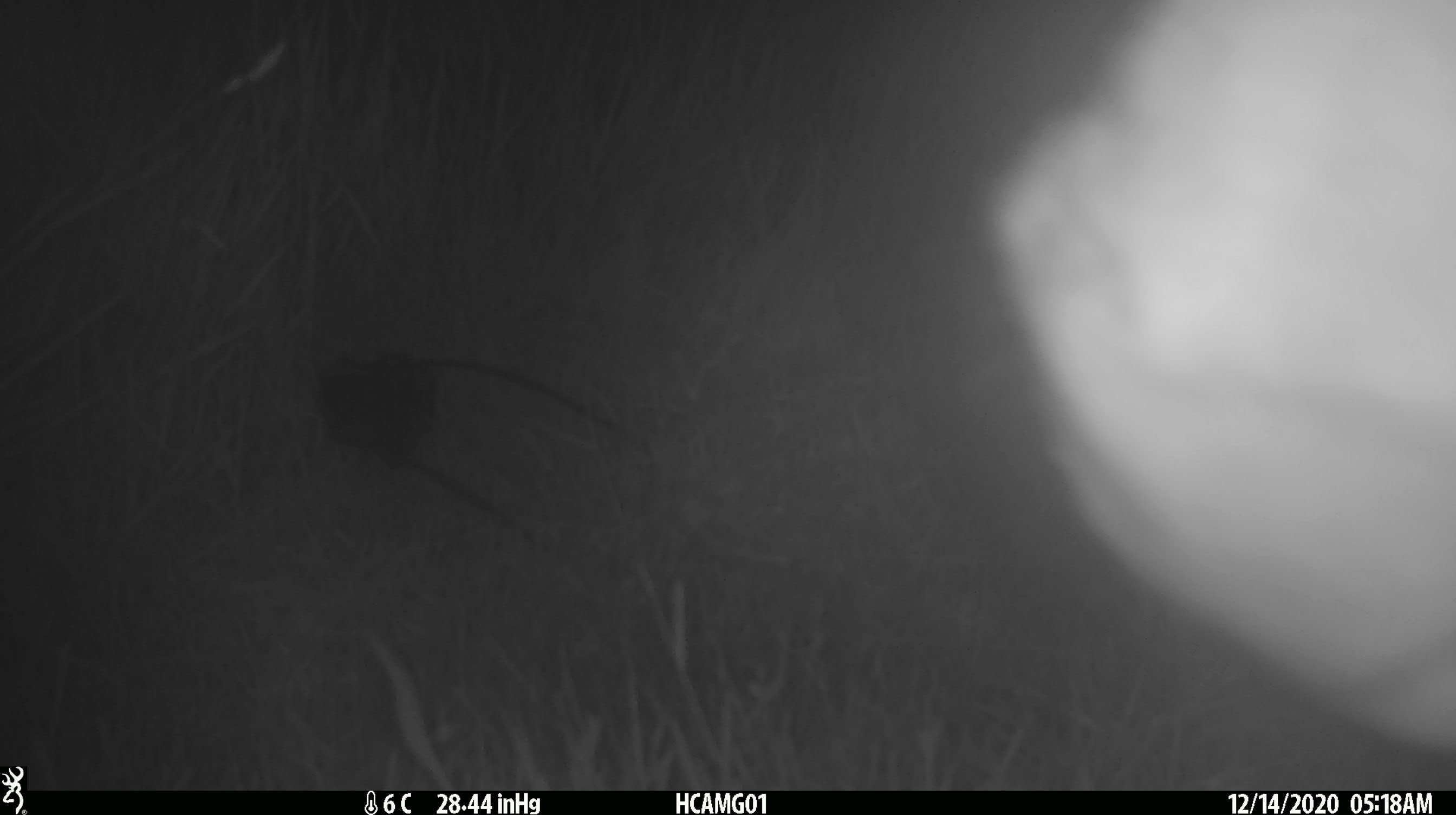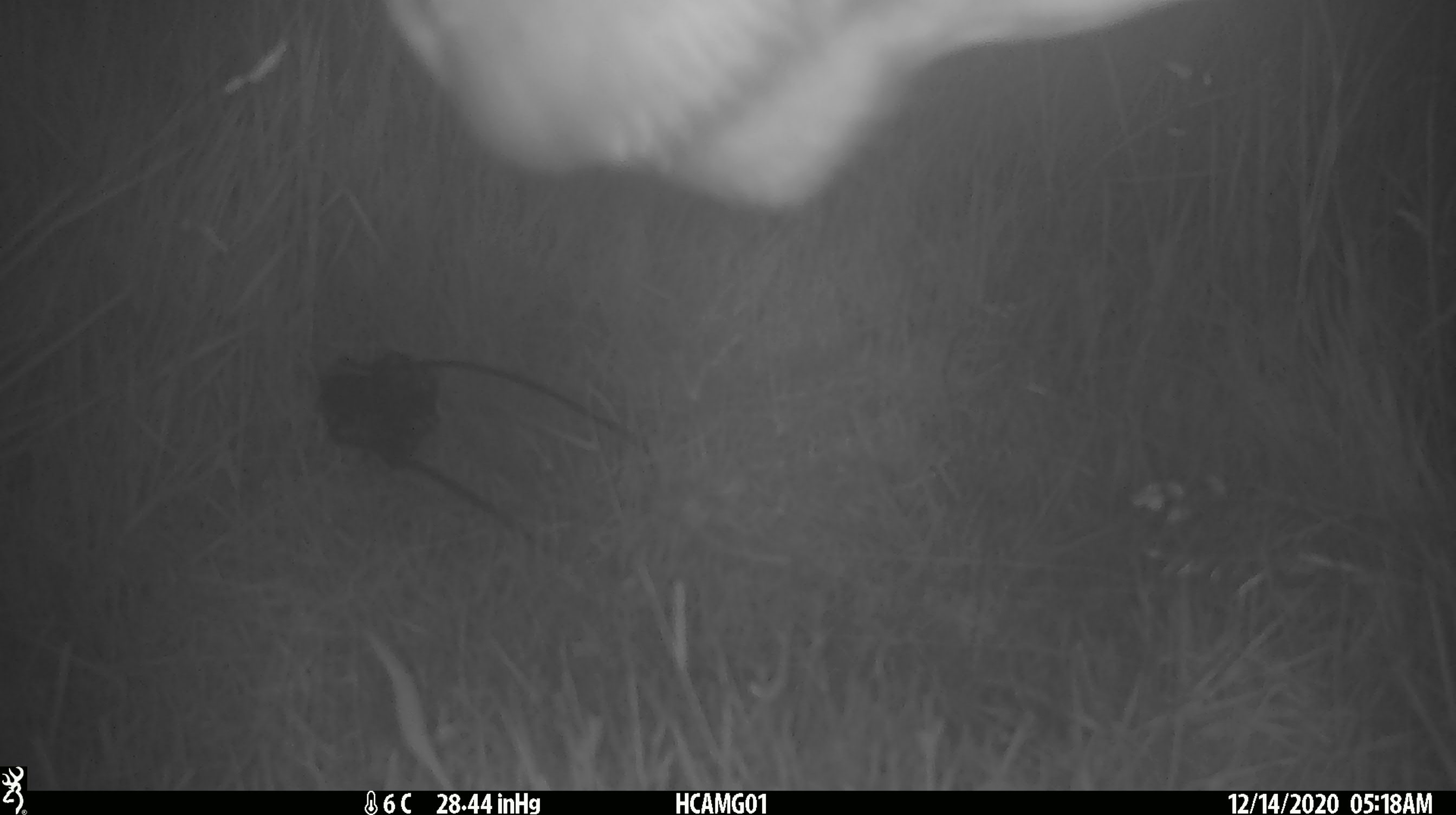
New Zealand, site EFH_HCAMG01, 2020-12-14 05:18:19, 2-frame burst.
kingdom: Animalia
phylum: Chordata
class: Mammalia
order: Artiodactyla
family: Bovidae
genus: Bos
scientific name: Bos taurus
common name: domestic cow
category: cow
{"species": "cow (domestic cow) (Bos taurus)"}